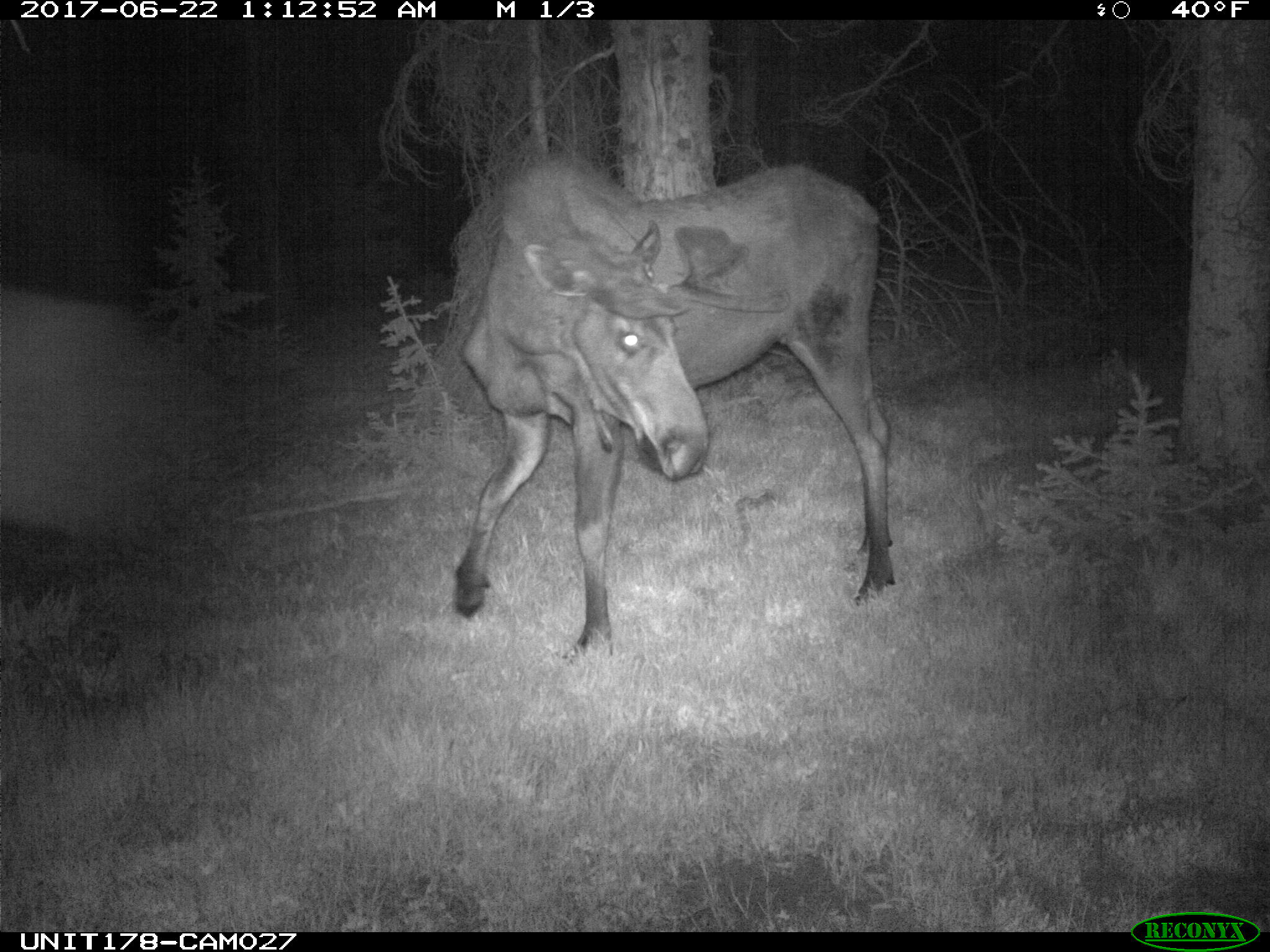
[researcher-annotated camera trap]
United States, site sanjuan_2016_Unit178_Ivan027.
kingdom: Animalia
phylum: Chordata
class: Mammalia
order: Artiodactyla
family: Cervidae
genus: Alces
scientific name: Alces alces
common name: moose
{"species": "Alces alces (moose)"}